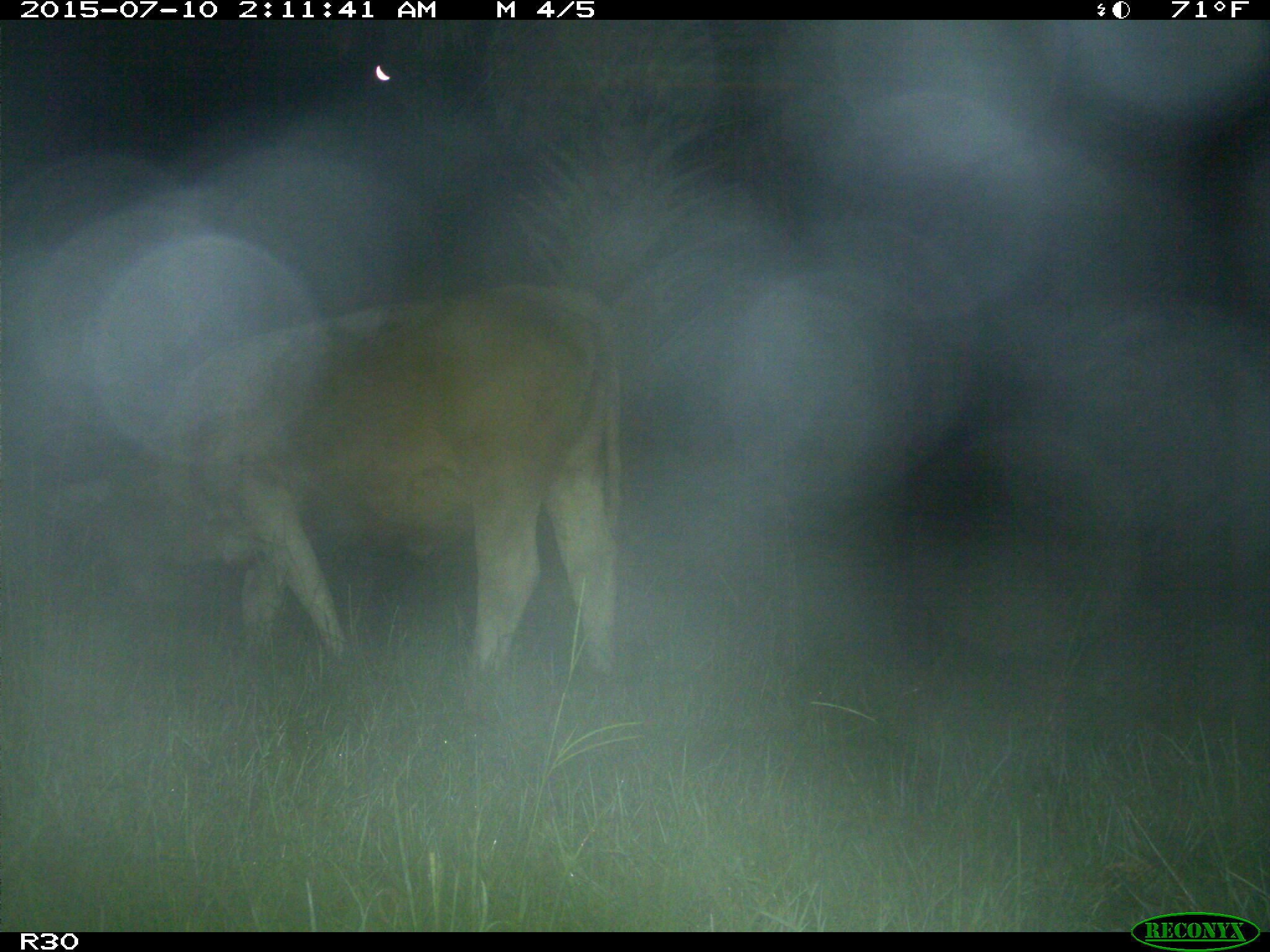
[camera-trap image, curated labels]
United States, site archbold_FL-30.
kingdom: Animalia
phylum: Chordata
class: Mammalia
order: Artiodactyla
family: Bovidae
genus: Bos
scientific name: Bos taurus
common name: domestic cow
Bos taurus (domestic cow).